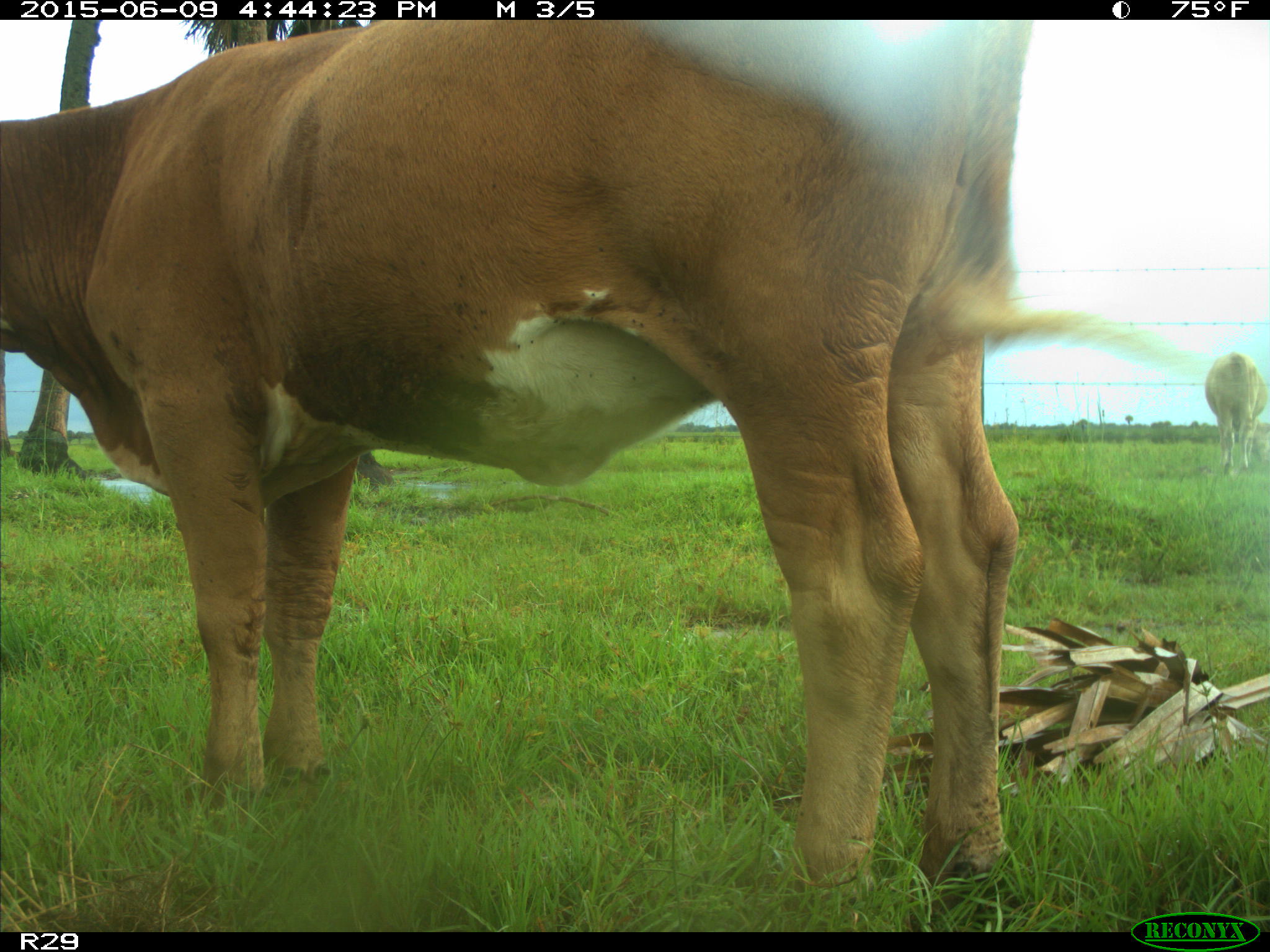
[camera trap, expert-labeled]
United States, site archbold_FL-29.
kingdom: Animalia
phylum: Chordata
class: Mammalia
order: Artiodactyla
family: Bovidae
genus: Bos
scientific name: Bos taurus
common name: domestic cow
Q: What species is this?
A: Bos taurus (domestic cow).